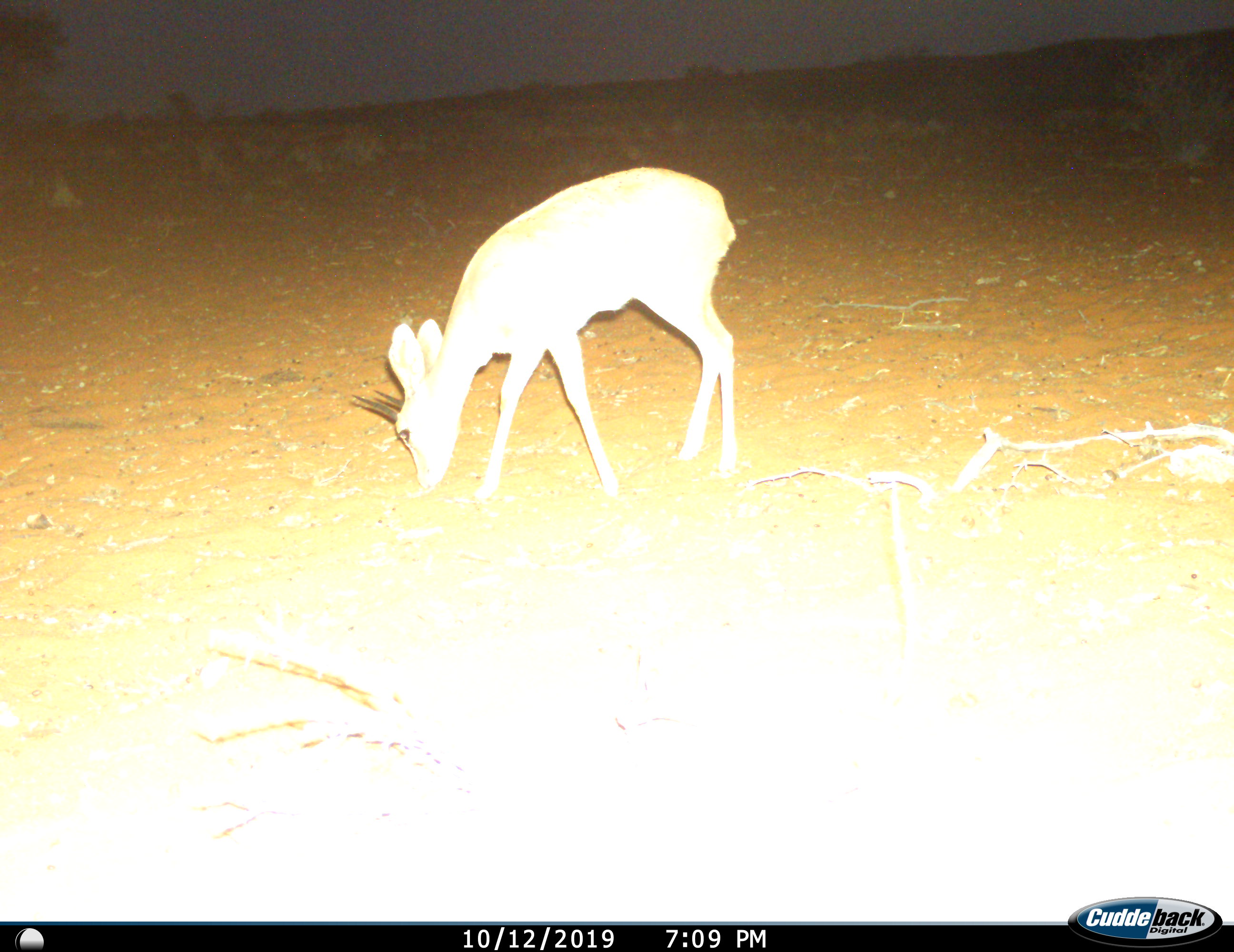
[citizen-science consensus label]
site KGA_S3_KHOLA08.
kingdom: Animalia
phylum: Chordata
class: Mammalia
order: Artiodactyla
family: Bovidae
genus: Raphicerus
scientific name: Raphicerus campestris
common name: steenbok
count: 1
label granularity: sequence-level